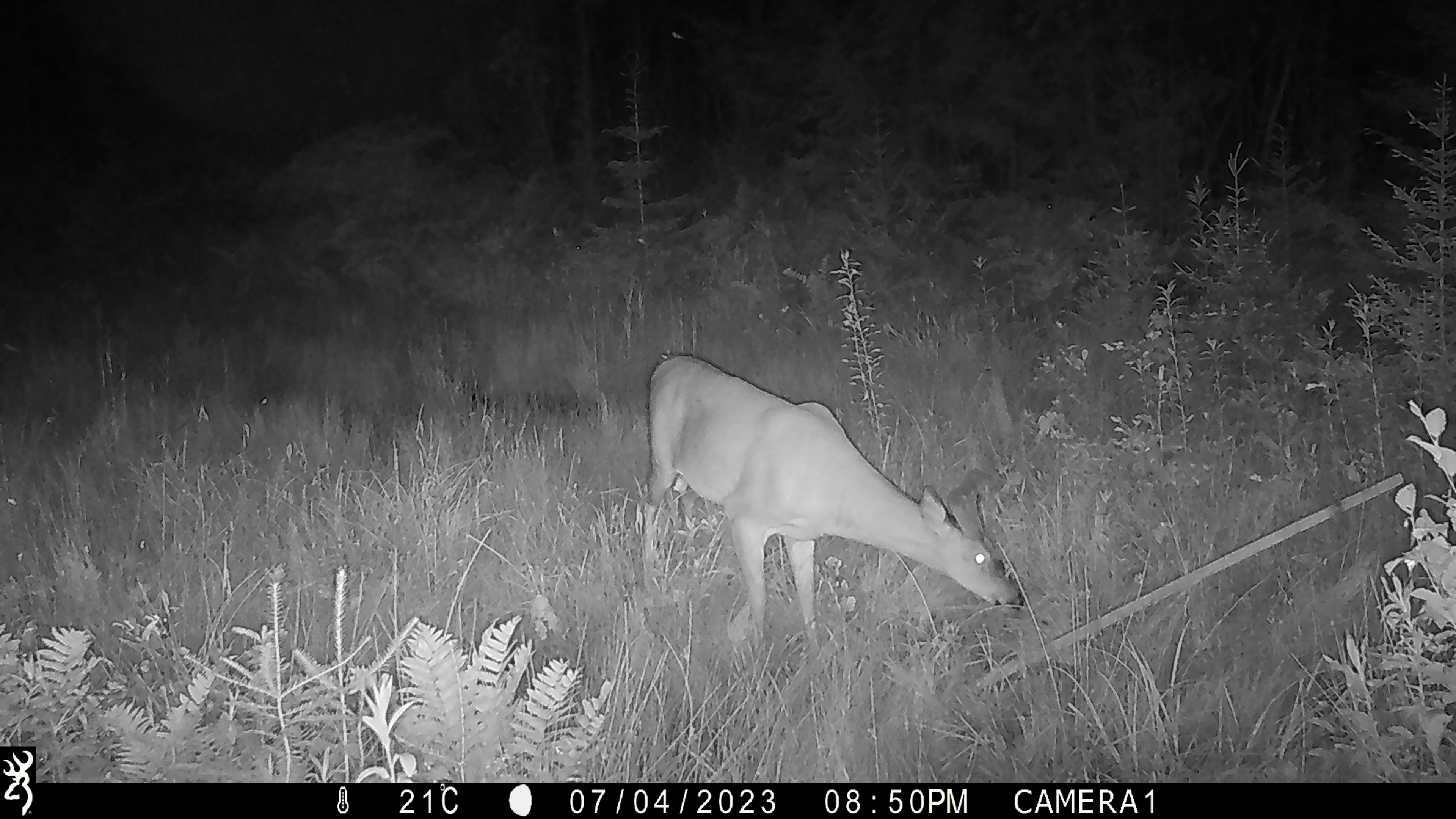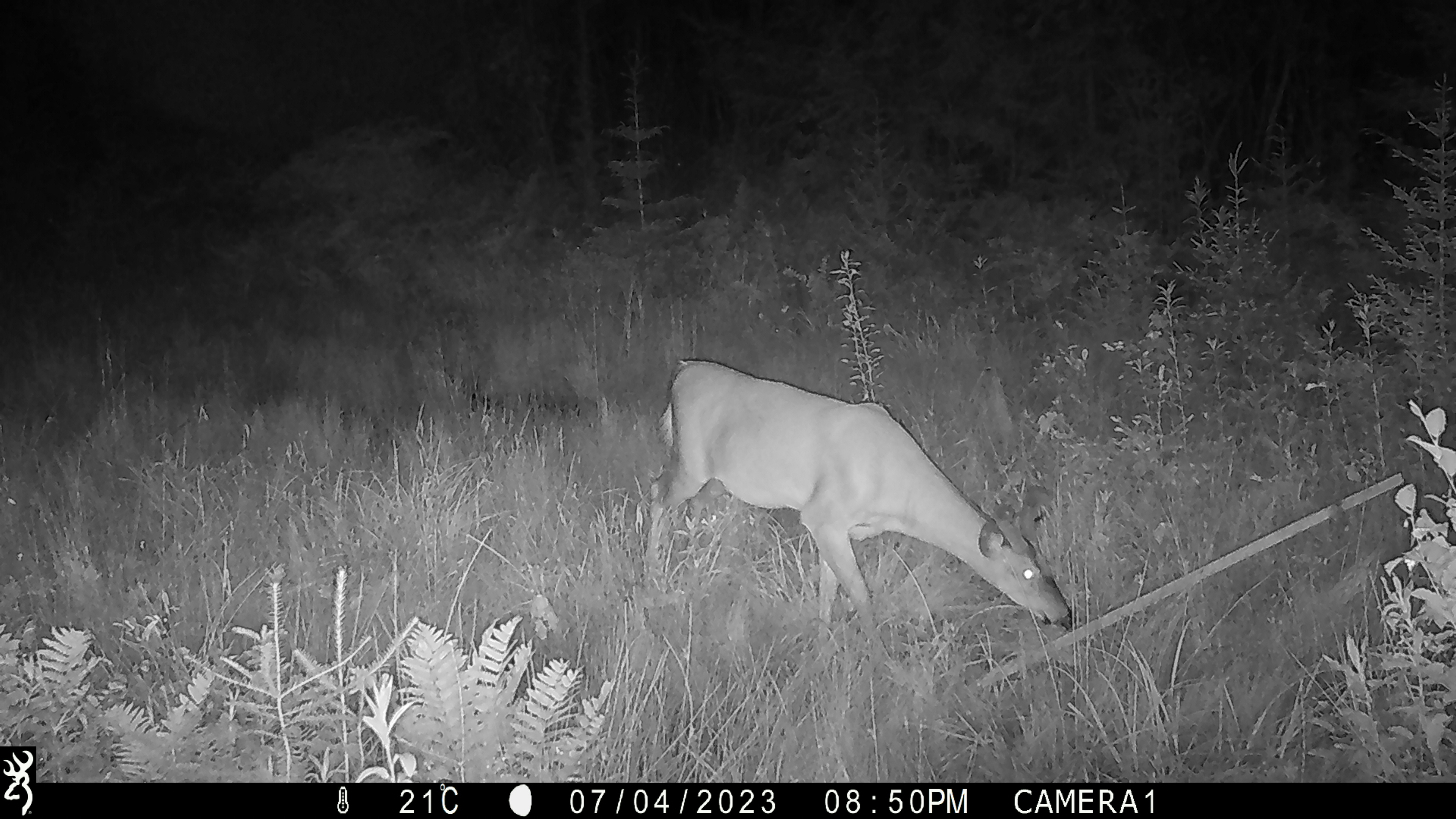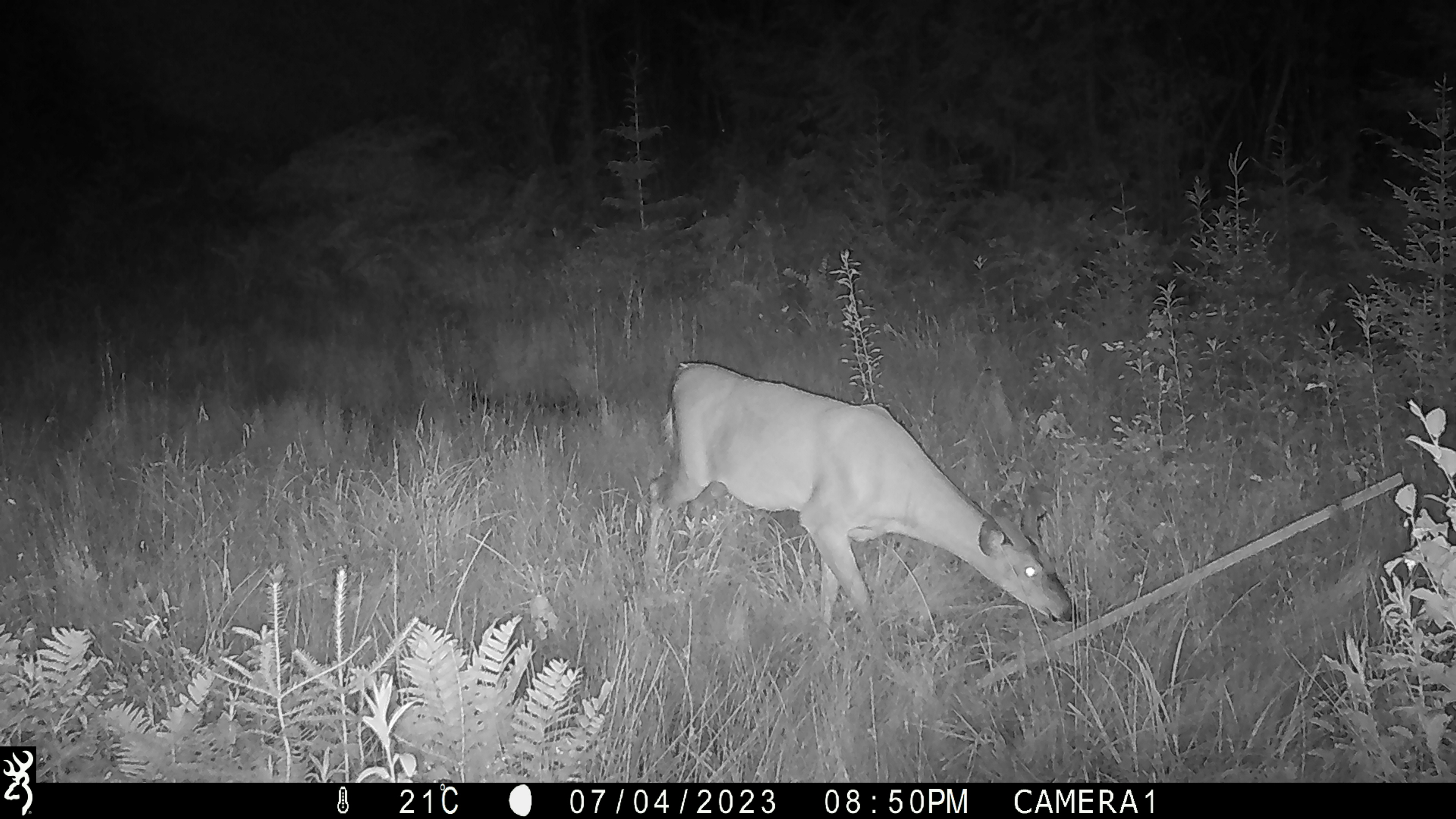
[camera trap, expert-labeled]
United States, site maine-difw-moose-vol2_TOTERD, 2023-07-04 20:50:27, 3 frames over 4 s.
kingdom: Animalia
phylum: Chordata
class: Mammalia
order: Artiodactyla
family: Cervidae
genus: Odocoileus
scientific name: Odocoileus virginianus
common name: white-tailed deer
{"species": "white-tailed deer (Odocoileus virginianus)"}